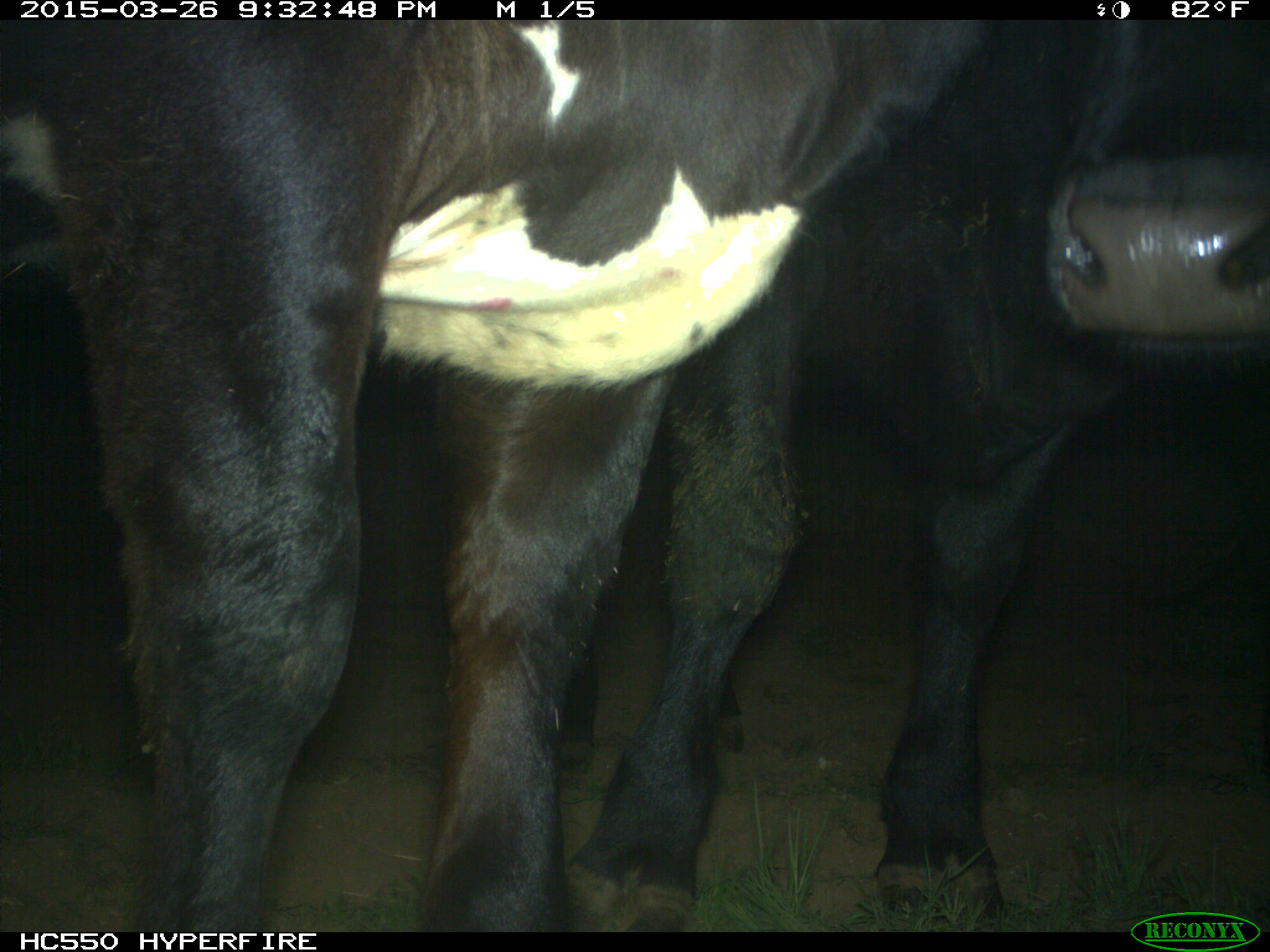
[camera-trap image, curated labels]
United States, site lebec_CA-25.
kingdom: Animalia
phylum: Chordata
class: Mammalia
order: Artiodactyla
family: Bovidae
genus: Bos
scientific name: Bos taurus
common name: domestic cow